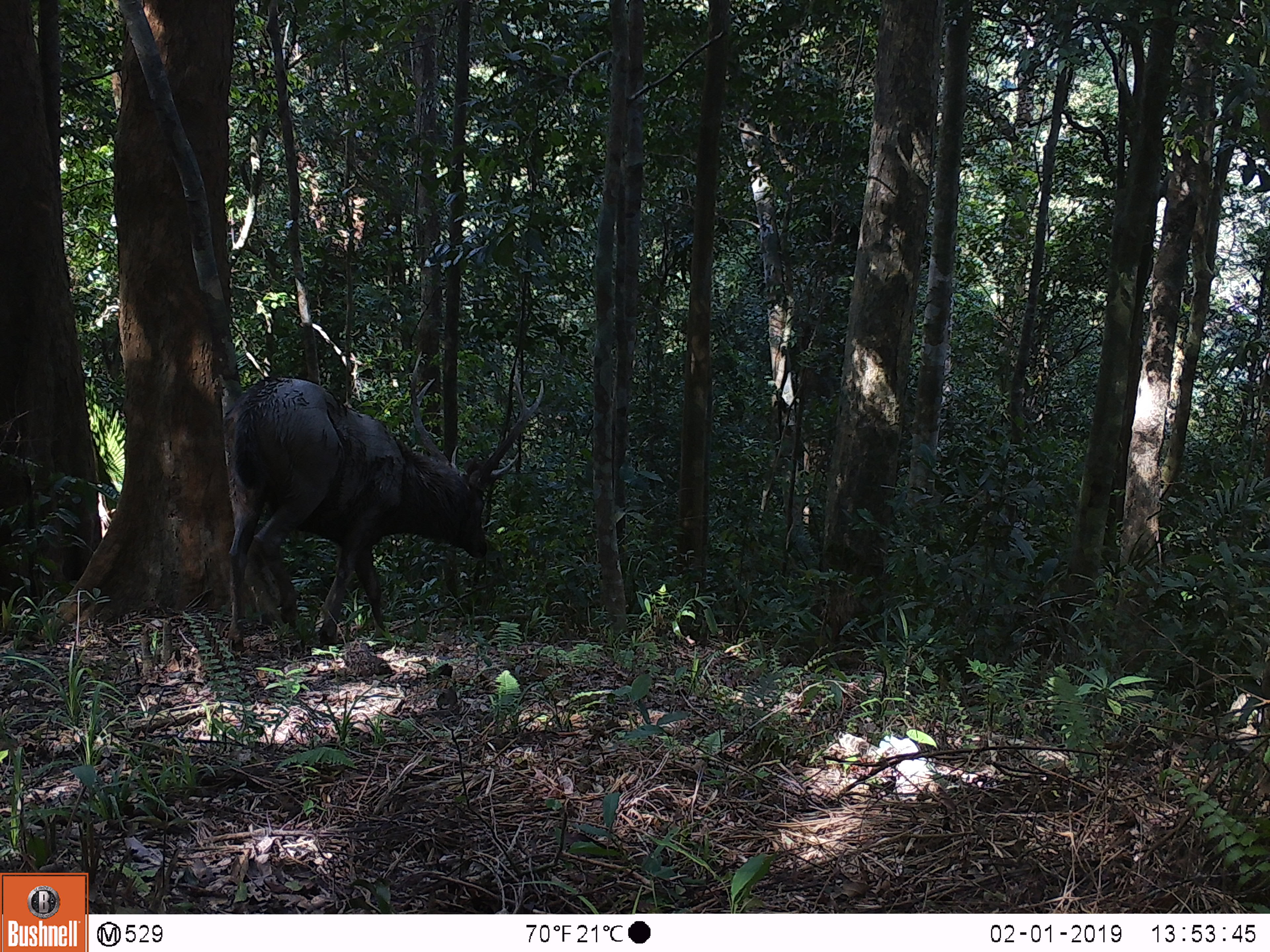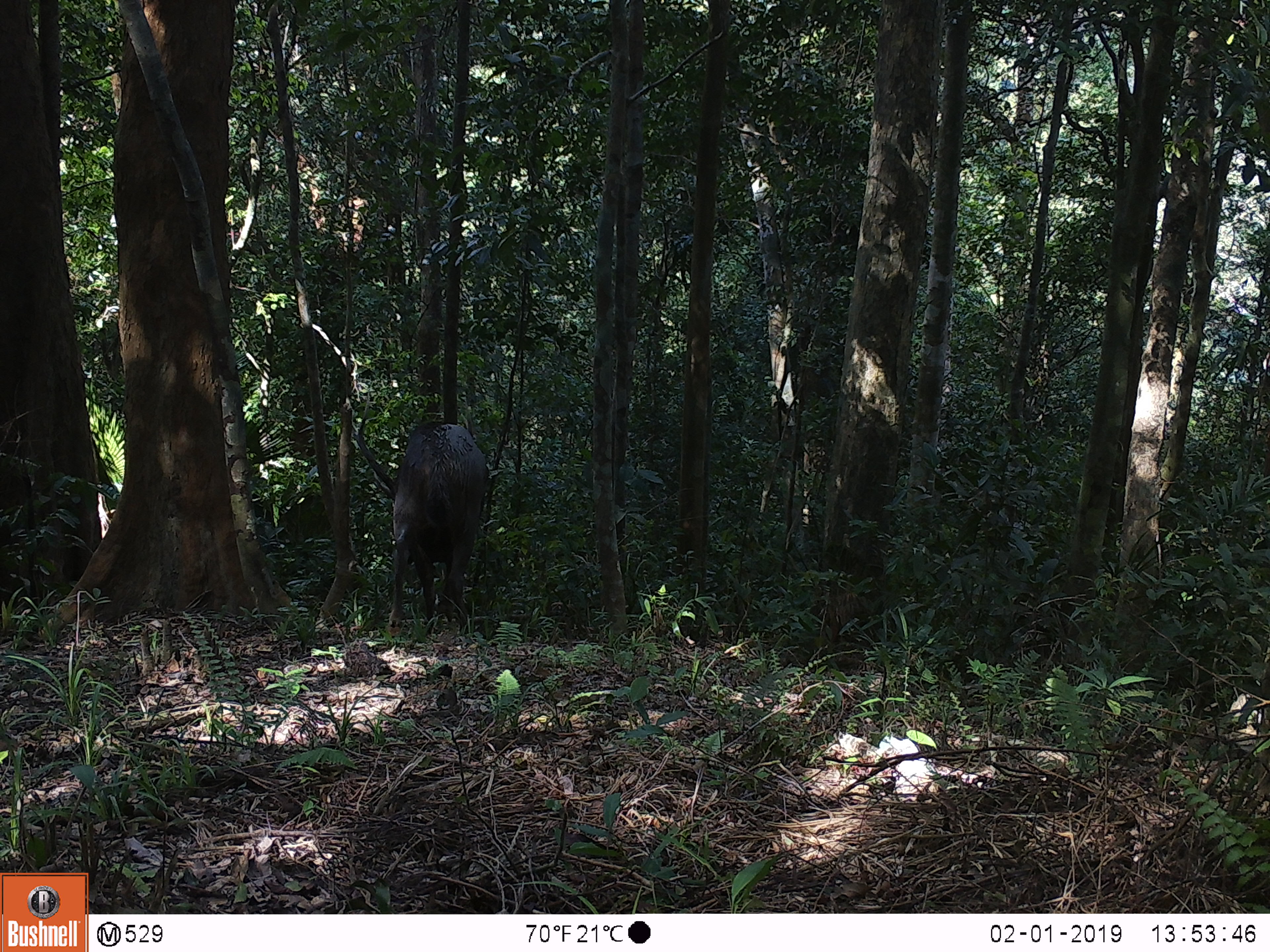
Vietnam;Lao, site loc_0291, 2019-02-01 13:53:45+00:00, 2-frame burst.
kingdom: Animalia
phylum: Chordata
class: Mammalia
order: Artiodactyla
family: Cervidae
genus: Rusa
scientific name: Rusa unicolor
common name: sambar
Sambar (Rusa unicolor). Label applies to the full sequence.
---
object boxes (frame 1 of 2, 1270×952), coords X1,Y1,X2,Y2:
sambar: 222,350,544,652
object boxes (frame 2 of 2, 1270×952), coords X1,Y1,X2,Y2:
sambar: 350,389,489,637